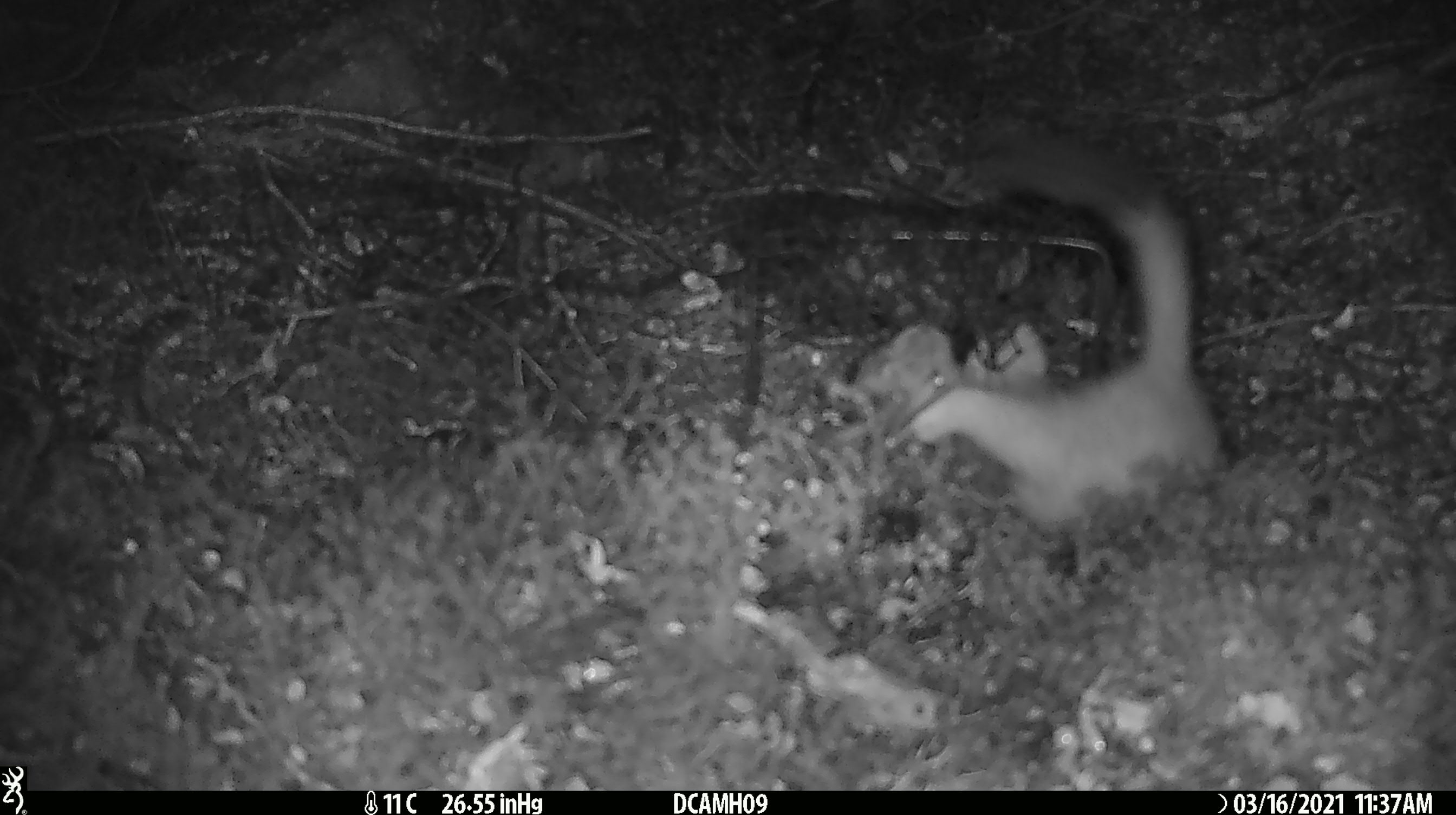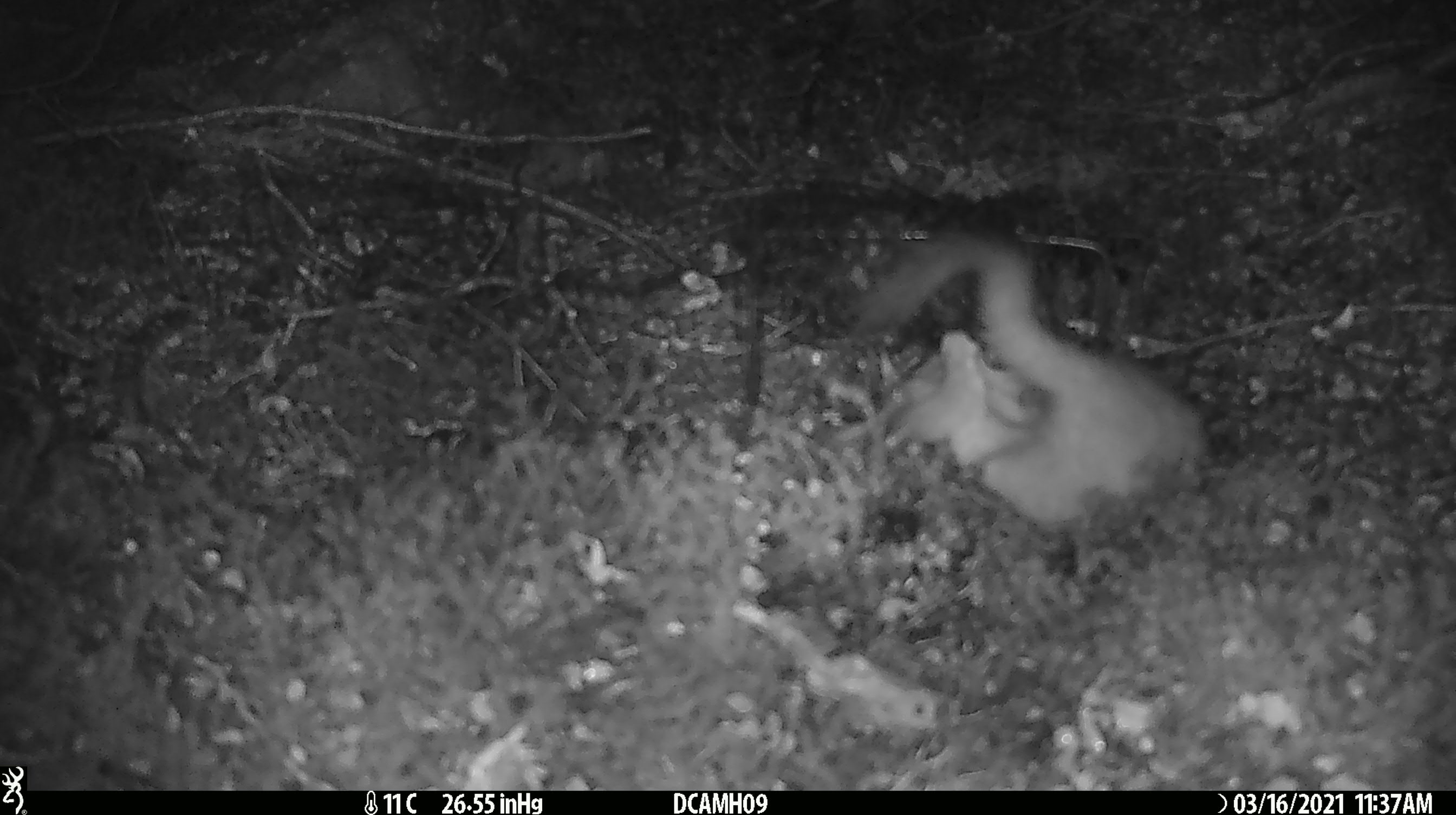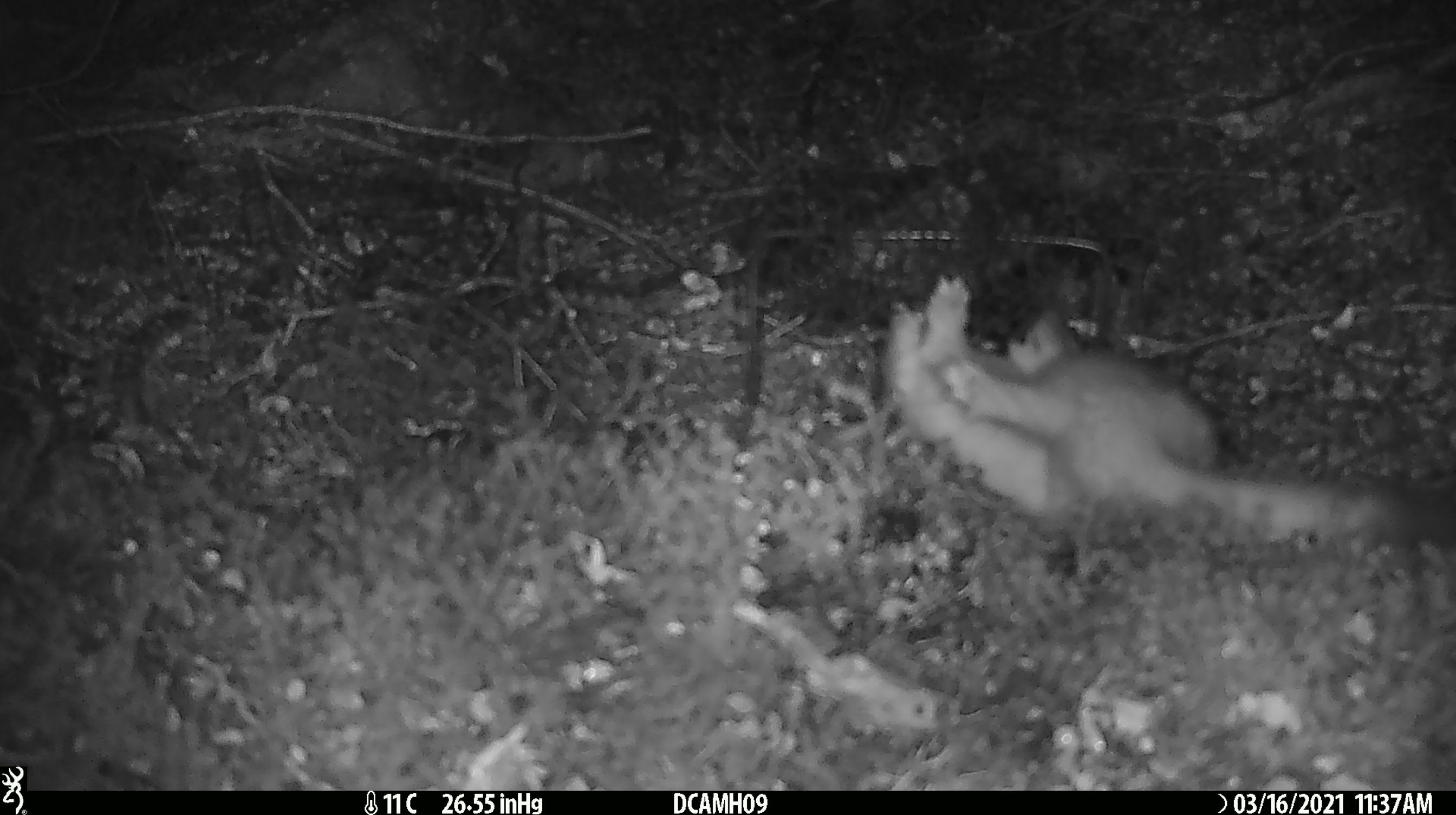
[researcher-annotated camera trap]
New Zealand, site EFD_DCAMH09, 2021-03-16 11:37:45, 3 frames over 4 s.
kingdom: Animalia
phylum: Chordata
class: Mammalia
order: Carnivora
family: Mustelidae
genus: Mustela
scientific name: Mustela erminea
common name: stoat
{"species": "stoat (Mustela erminea)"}